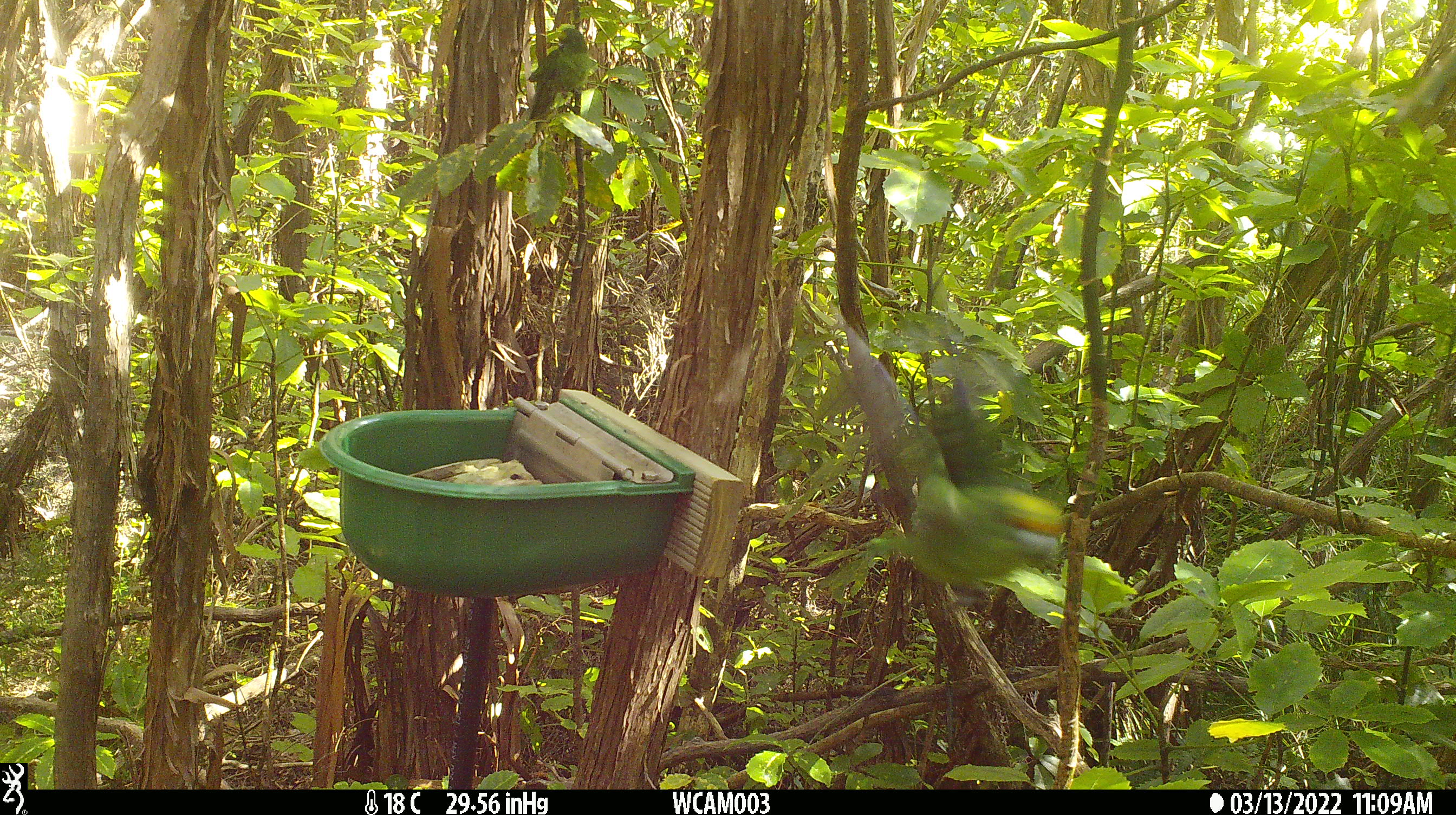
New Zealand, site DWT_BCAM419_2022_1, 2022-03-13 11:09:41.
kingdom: Animalia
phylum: Chordata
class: Aves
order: Psittaciformes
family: Psittaculidae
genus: Cyanoramphus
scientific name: Cyanoramphus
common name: parakeet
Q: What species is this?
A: Parakeet (Cyanoramphus).